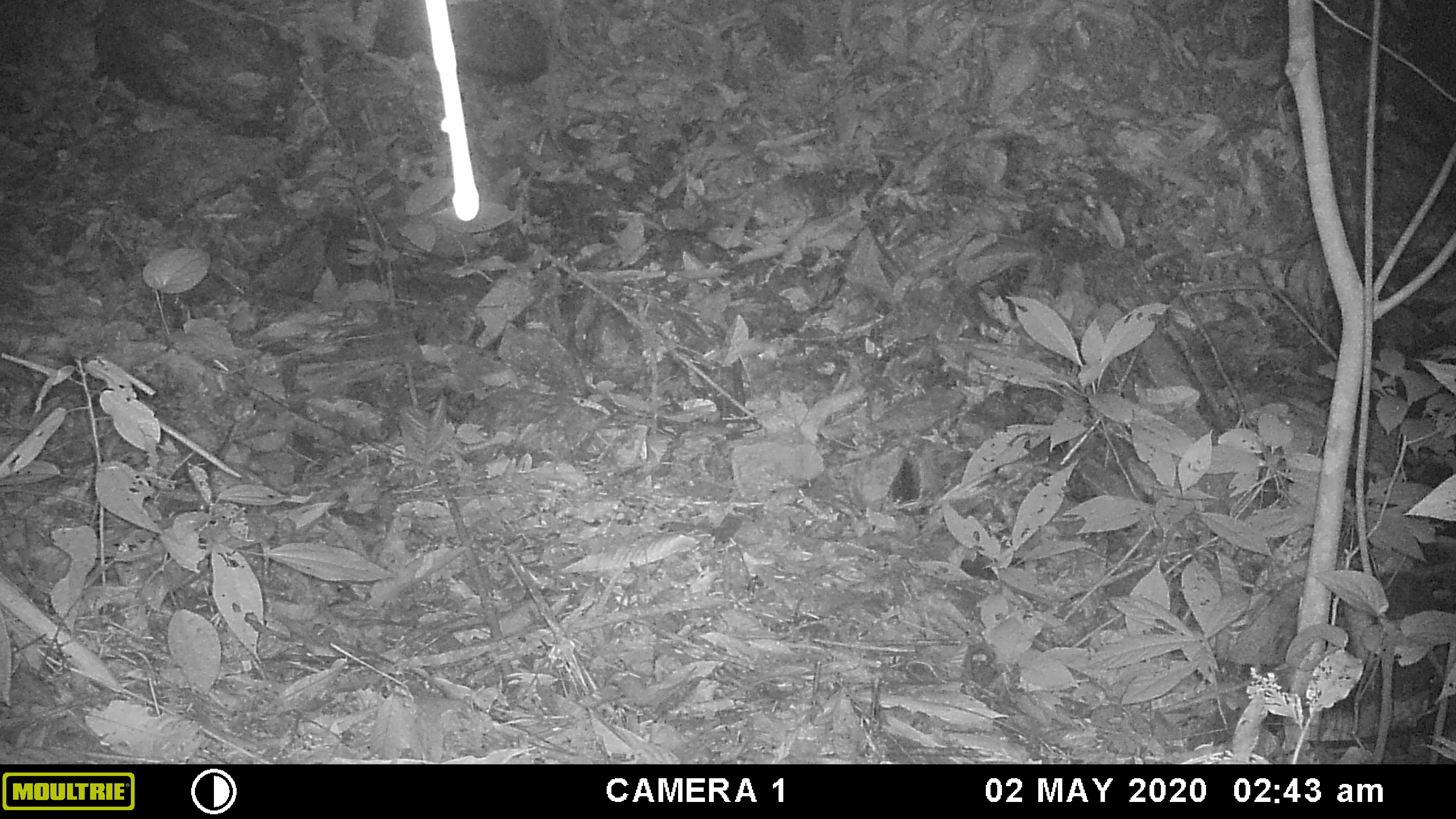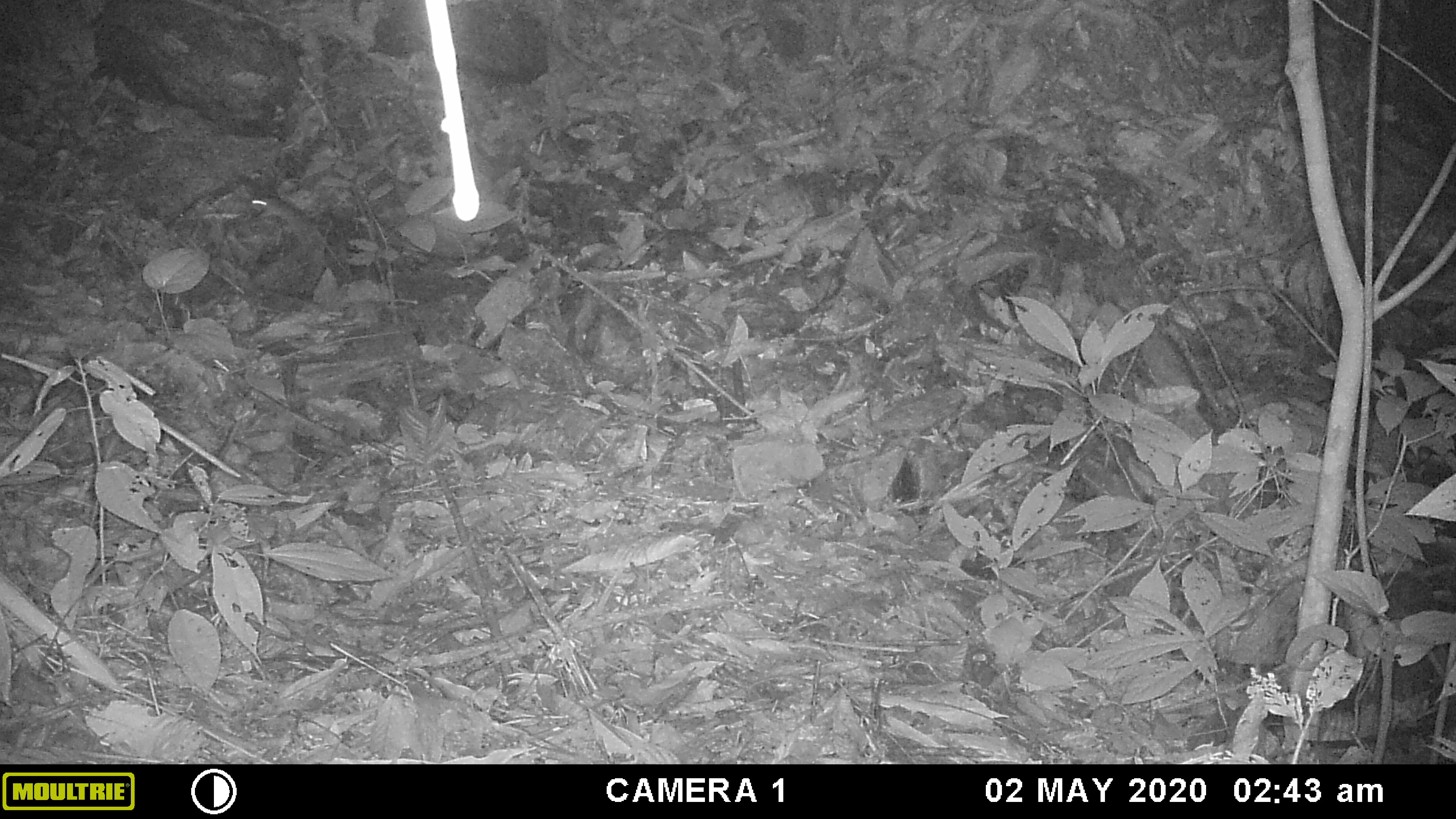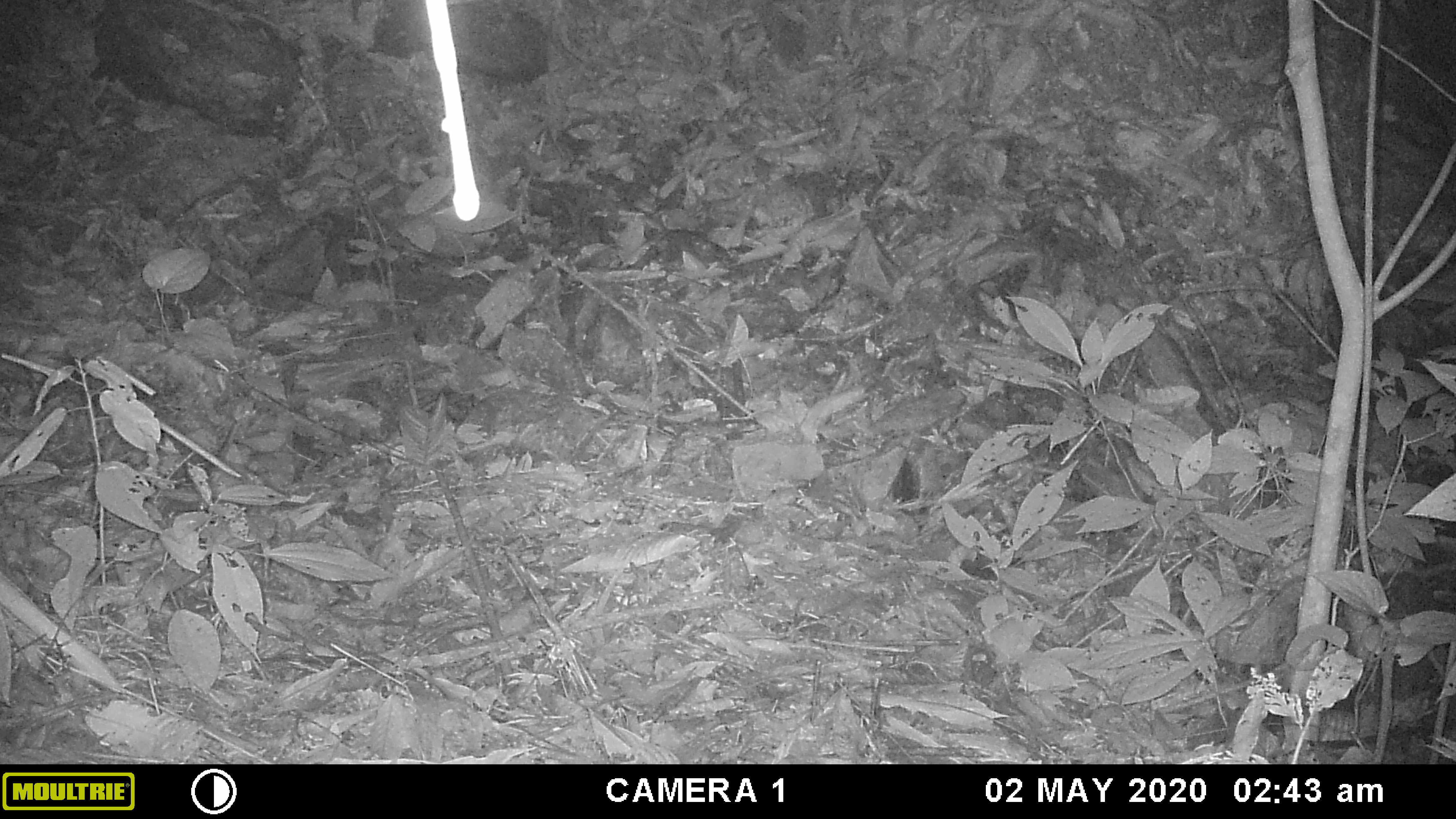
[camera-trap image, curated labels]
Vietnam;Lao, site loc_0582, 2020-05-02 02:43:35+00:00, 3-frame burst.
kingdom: Animalia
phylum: Chordata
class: Mammalia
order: Rodentia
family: Muridae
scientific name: Muridae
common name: old-world mice and rats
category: unidentified murid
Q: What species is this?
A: Unidentified murid (old-world mice and rats) (Muridae).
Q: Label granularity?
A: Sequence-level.